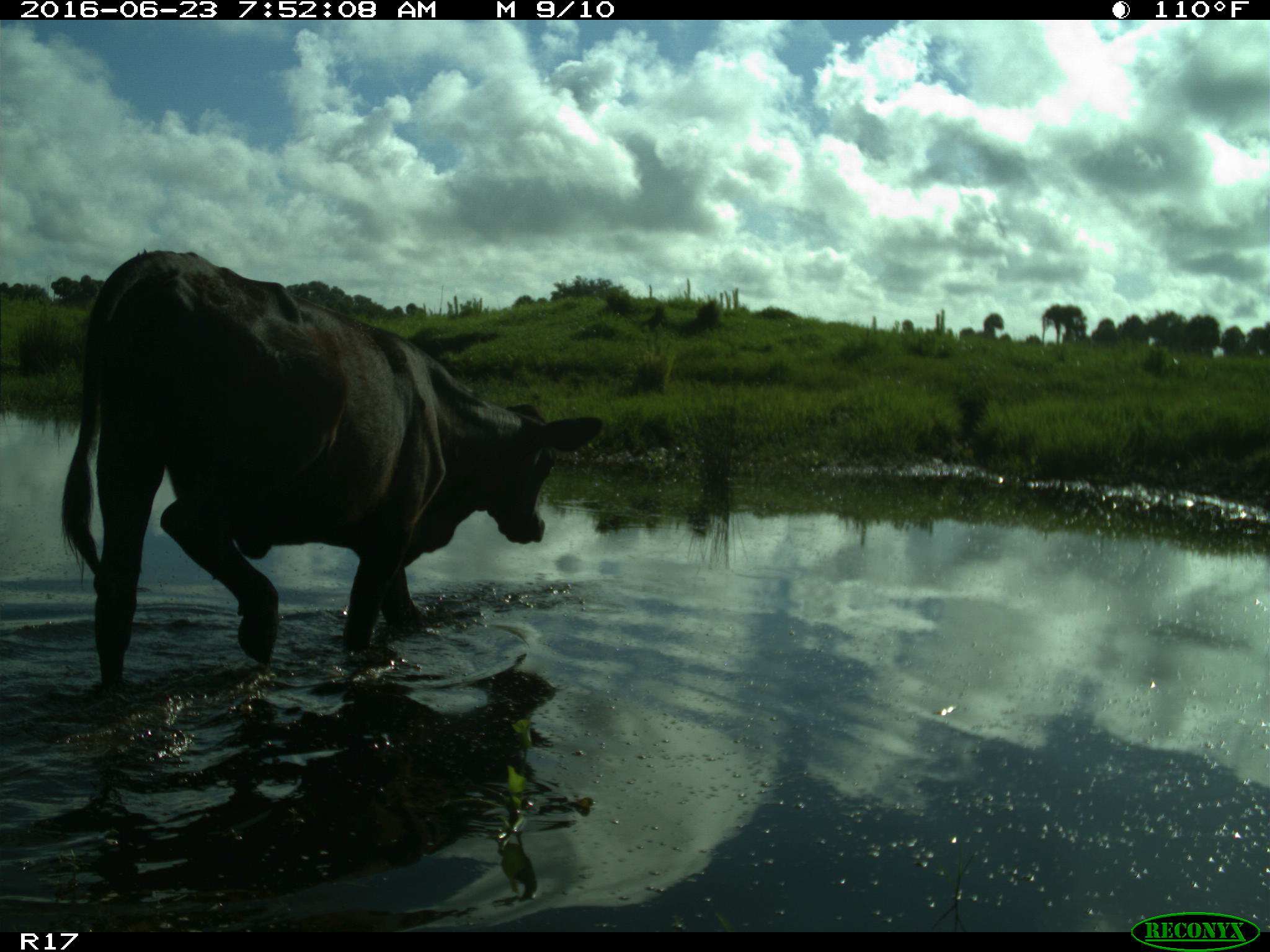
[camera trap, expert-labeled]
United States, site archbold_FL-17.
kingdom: Animalia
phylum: Chordata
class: Mammalia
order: Artiodactyla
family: Bovidae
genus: Bos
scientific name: Bos taurus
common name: domestic cow